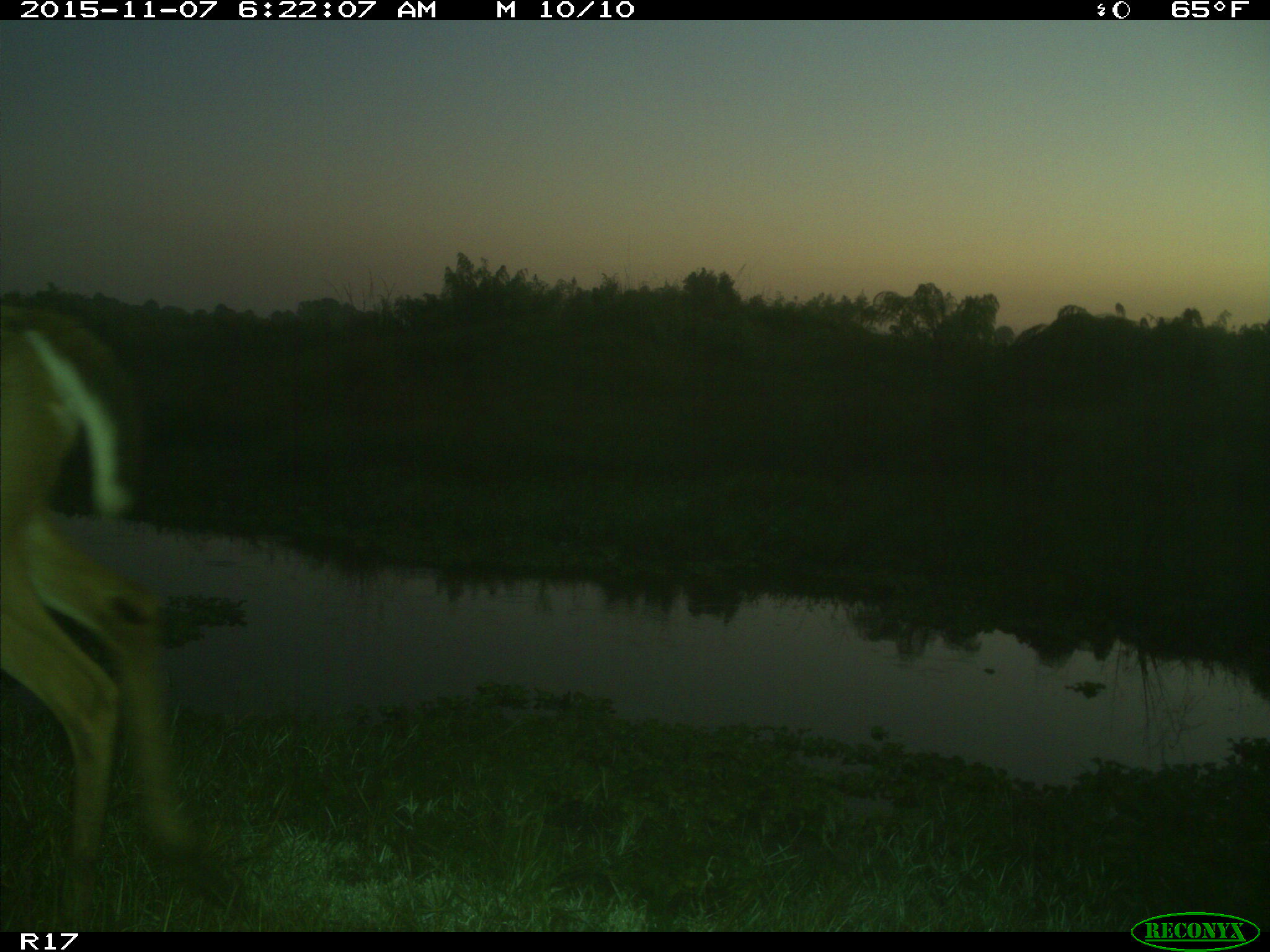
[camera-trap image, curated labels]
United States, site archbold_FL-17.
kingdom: Animalia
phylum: Chordata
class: Mammalia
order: Artiodactyla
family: Cervidae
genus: Odocoileus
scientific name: Odocoileus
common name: deer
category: unidentified deer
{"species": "unidentified deer (deer) (Odocoileus)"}